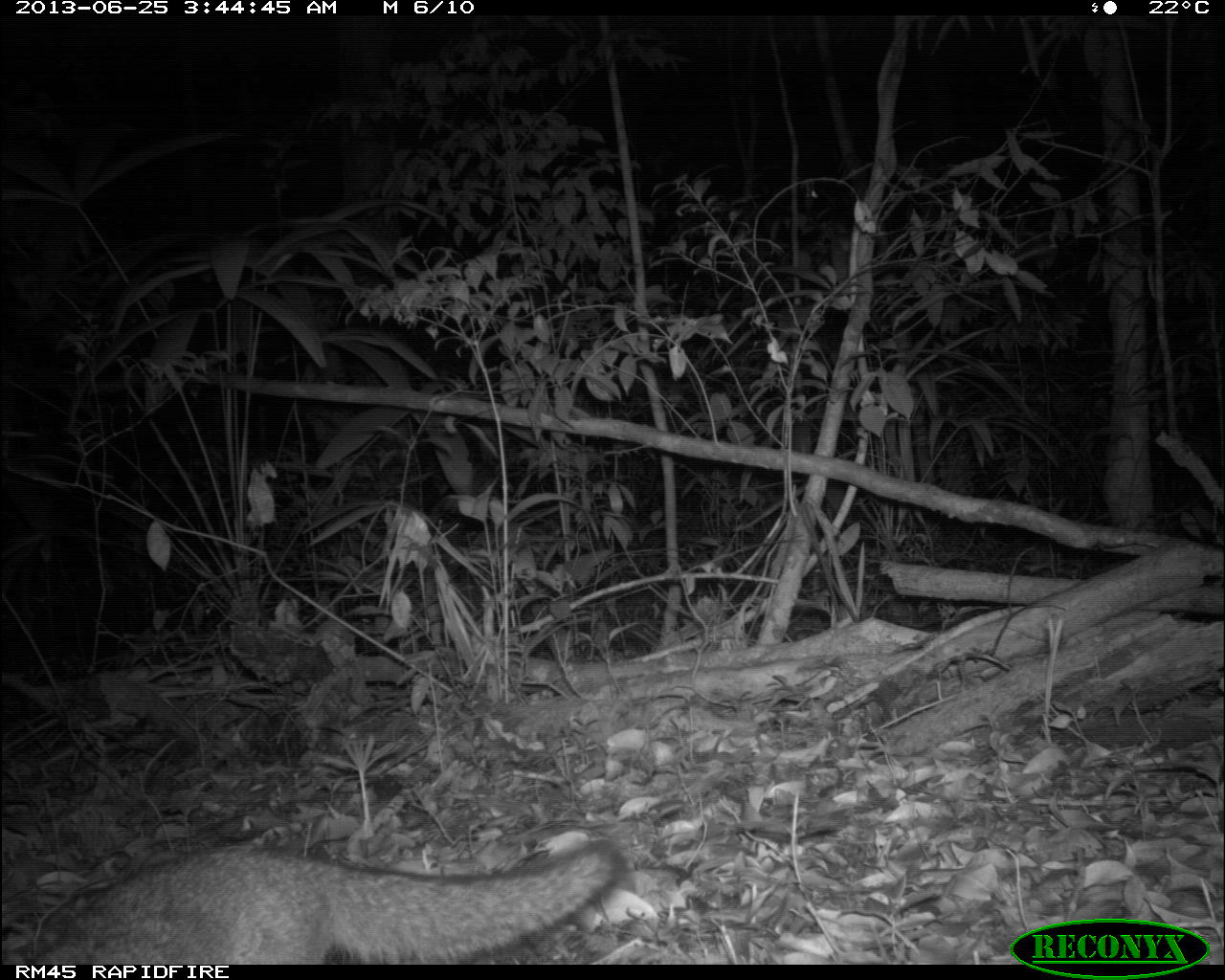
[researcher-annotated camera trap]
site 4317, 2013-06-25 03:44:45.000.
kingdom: Animalia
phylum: Chordata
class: Mammalia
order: Carnivora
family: Canidae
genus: Urocyon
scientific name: Urocyon cinereoargenteus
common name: gray fox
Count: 1.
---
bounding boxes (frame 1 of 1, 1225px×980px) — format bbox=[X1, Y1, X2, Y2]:
urocyon cinereoargenteus: bbox=[30, 837, 628, 965]